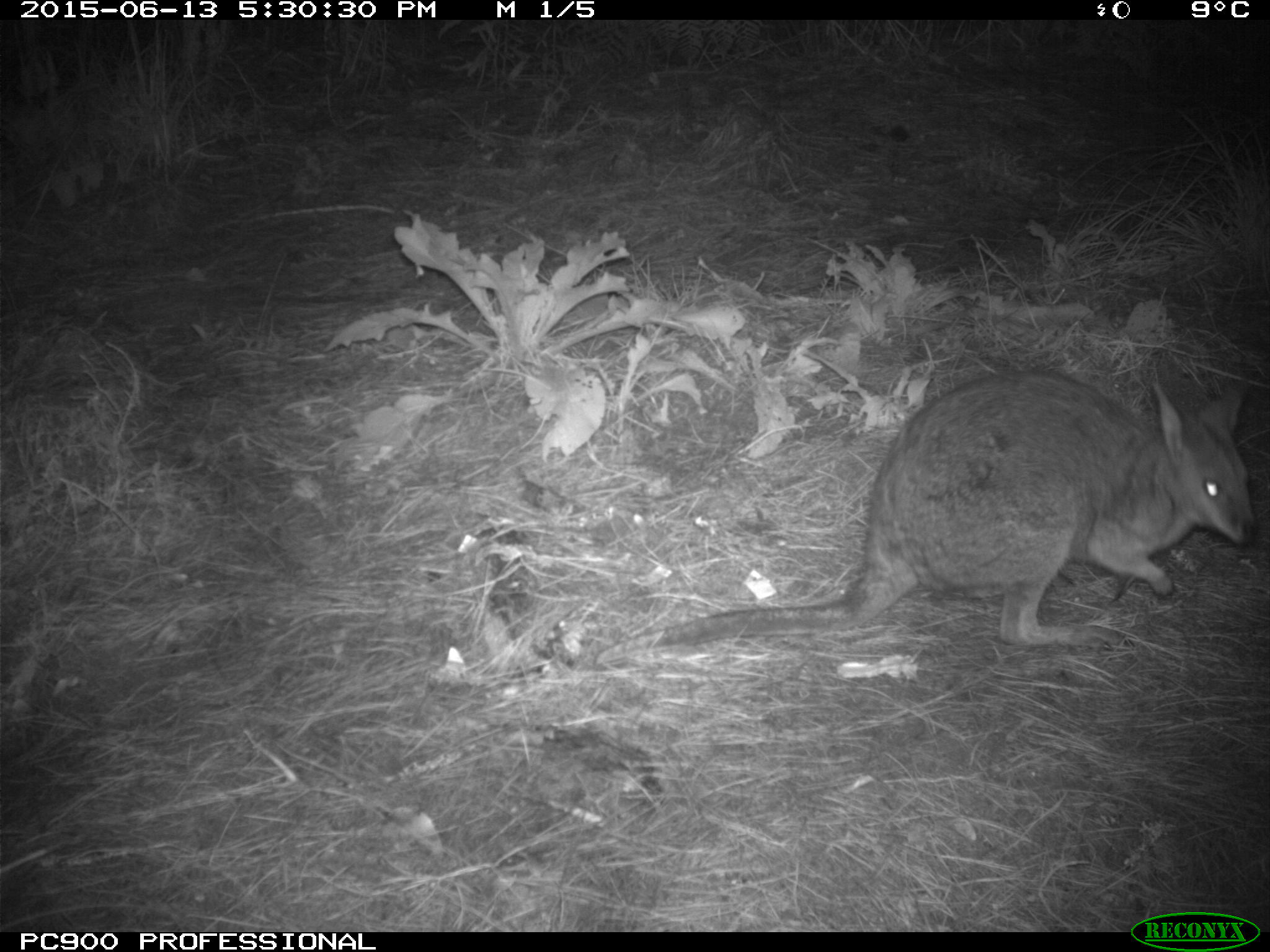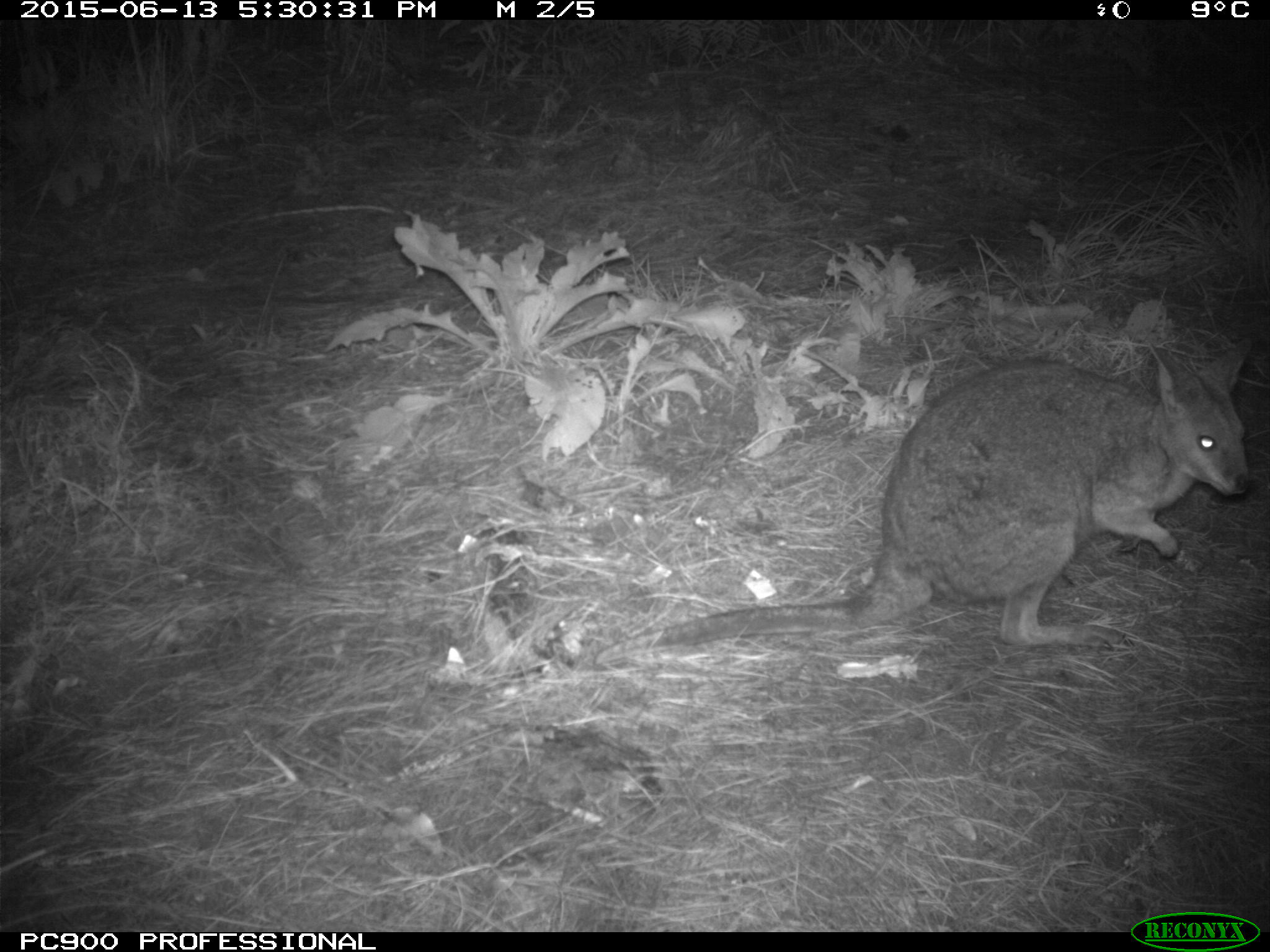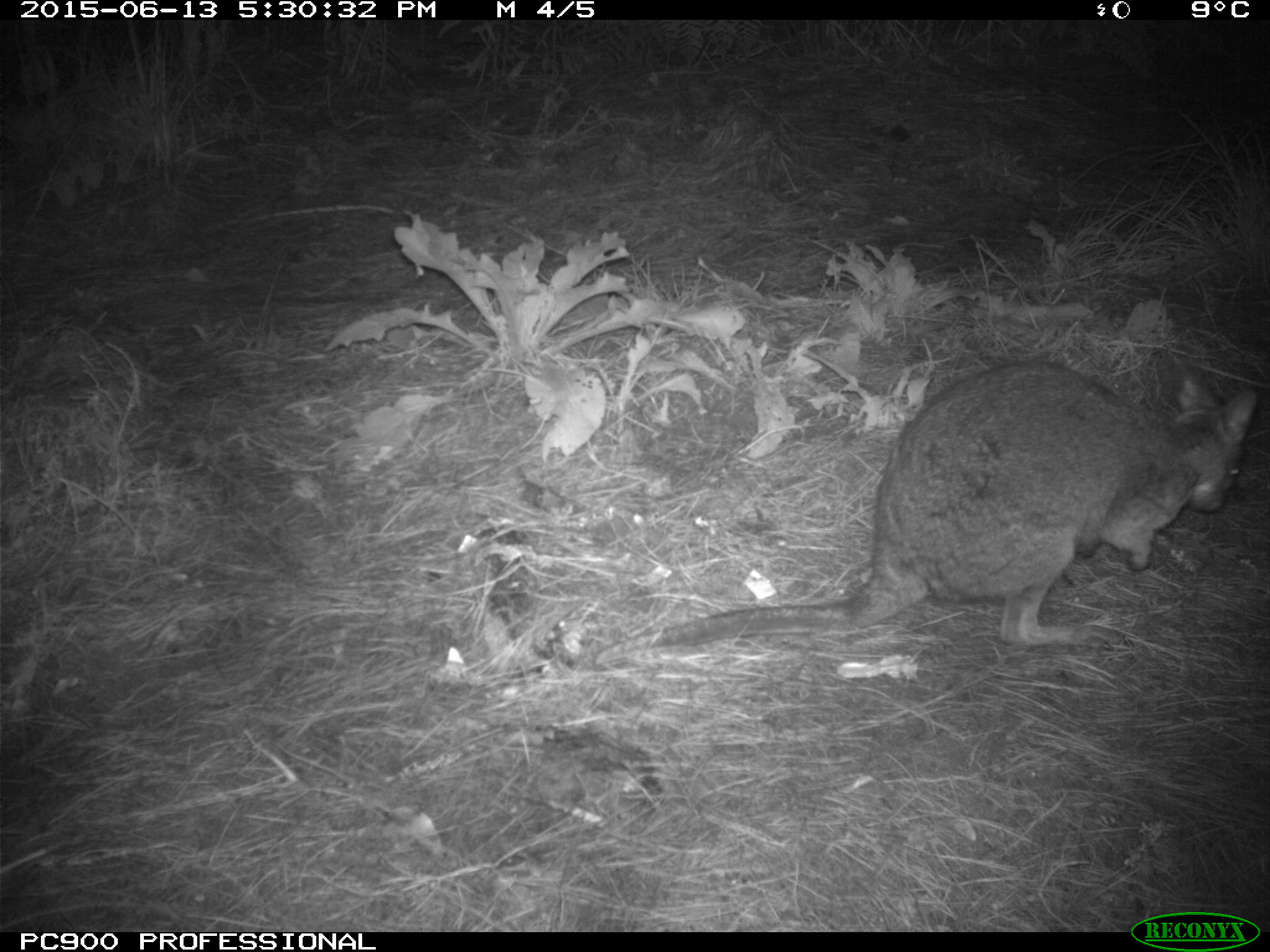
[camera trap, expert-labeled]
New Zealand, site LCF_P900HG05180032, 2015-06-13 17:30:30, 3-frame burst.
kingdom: Animalia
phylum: Chordata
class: Mammalia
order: Diprotodontia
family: Macropodidae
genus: Notamacropus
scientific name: Notamacropus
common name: wallaby